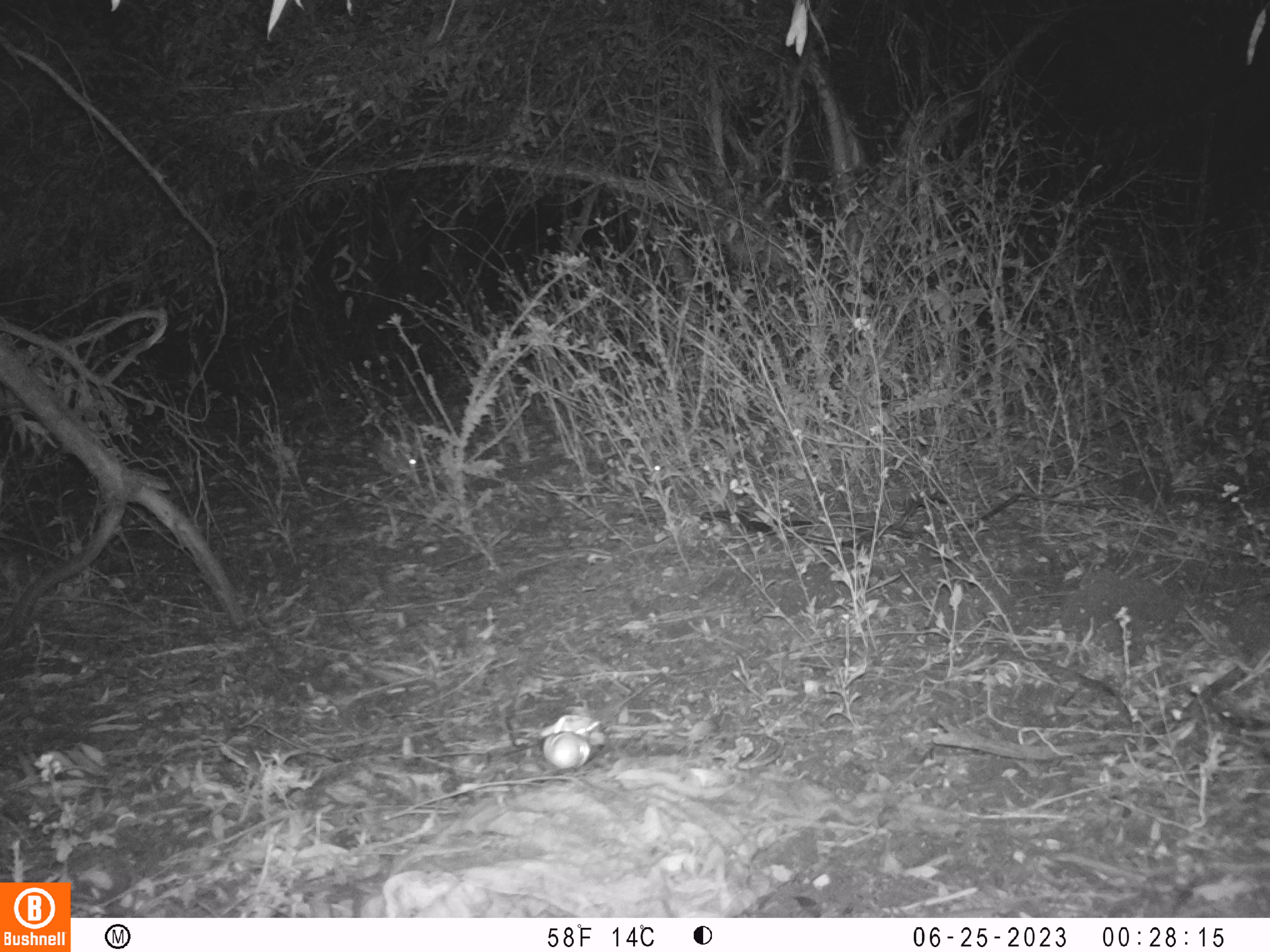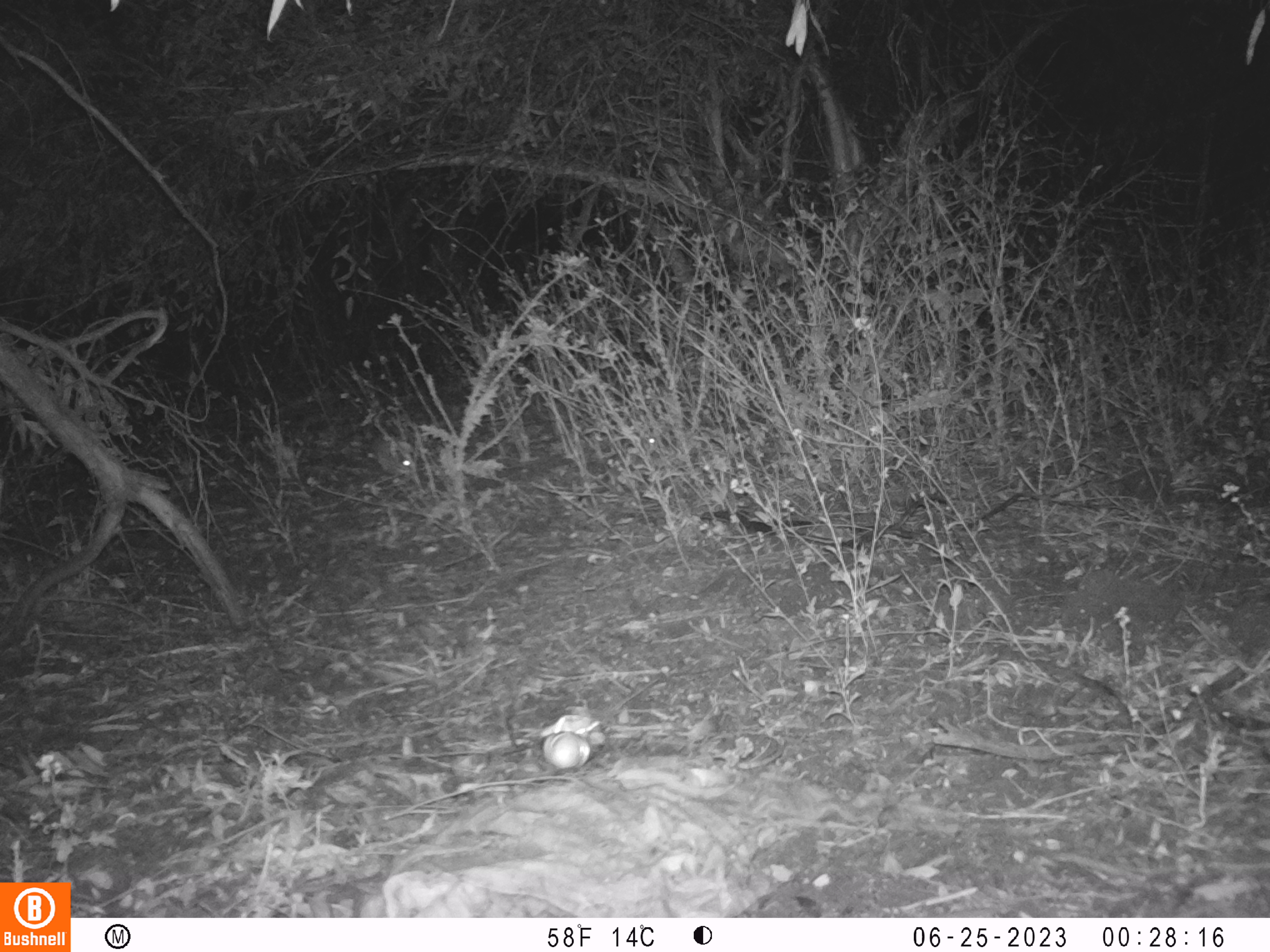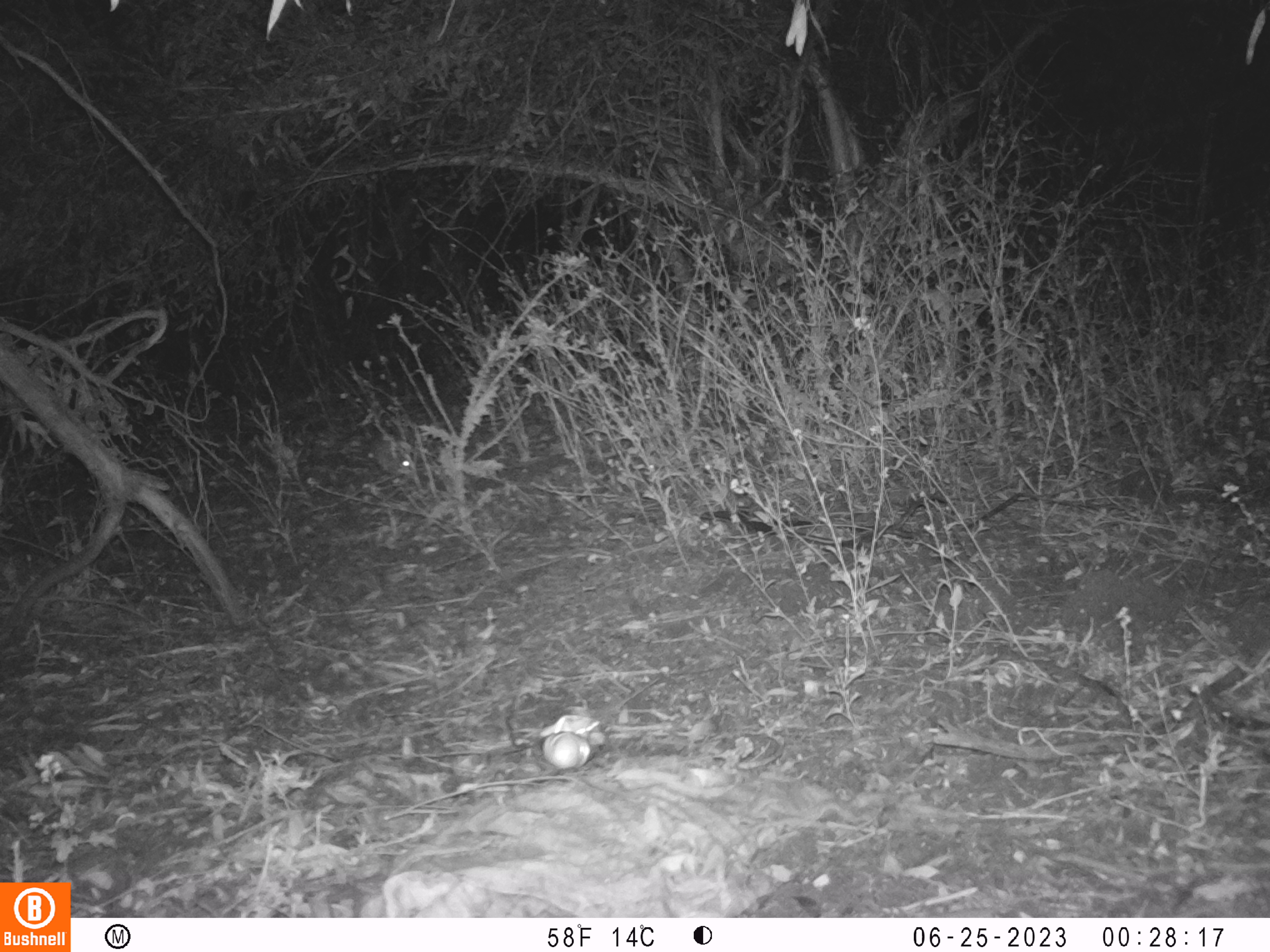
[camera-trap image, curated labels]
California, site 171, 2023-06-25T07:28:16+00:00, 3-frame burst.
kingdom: Animalia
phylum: Chordata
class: Mammalia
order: Lagomorpha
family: Leporidae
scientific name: Leporidae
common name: rabbit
Rabbit (Leporidae).